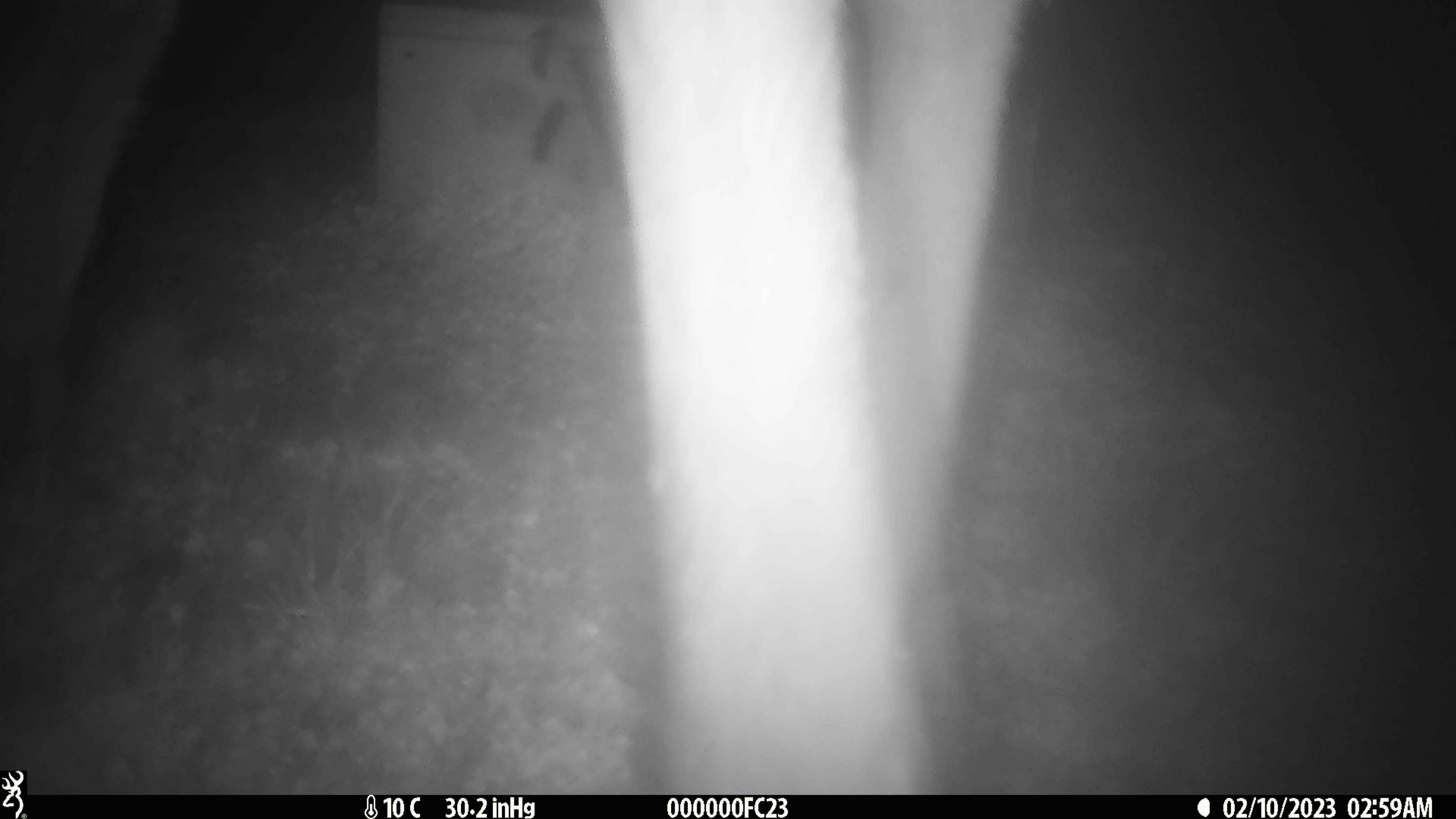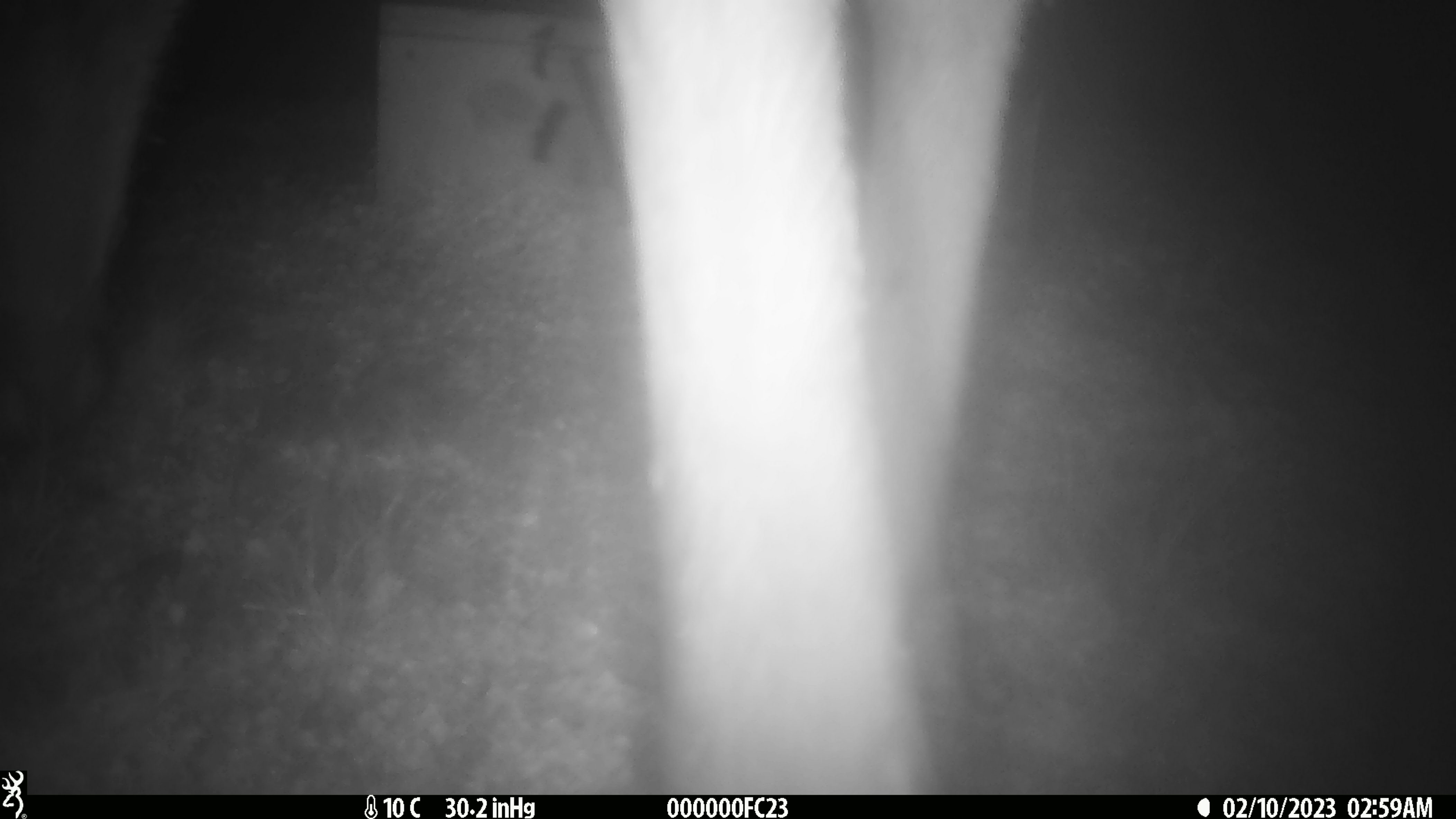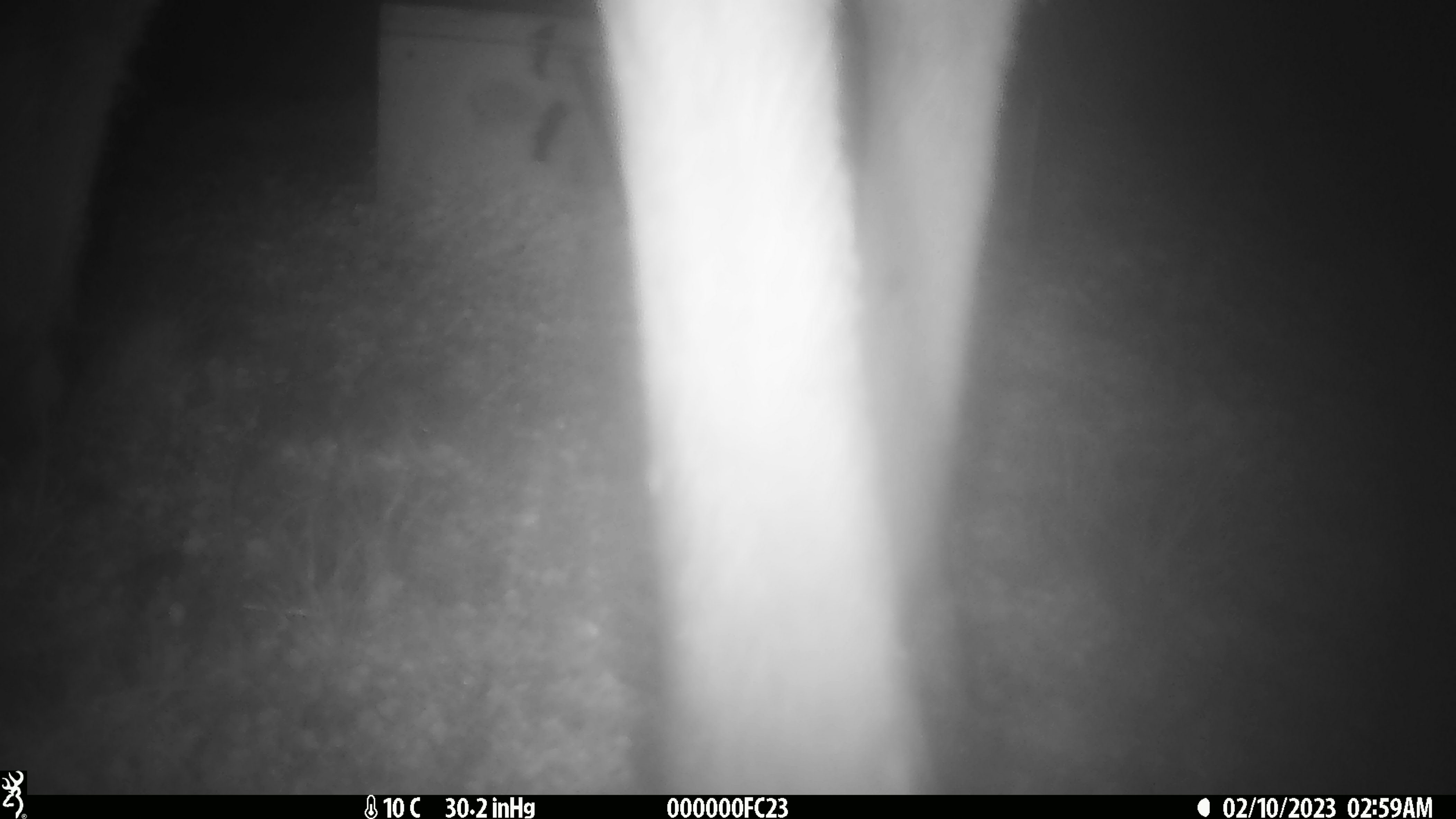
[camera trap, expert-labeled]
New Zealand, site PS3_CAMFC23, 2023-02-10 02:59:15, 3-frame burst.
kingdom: Animalia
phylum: Chordata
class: Mammalia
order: Artiodactyla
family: Cervidae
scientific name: Cervidae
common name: deer